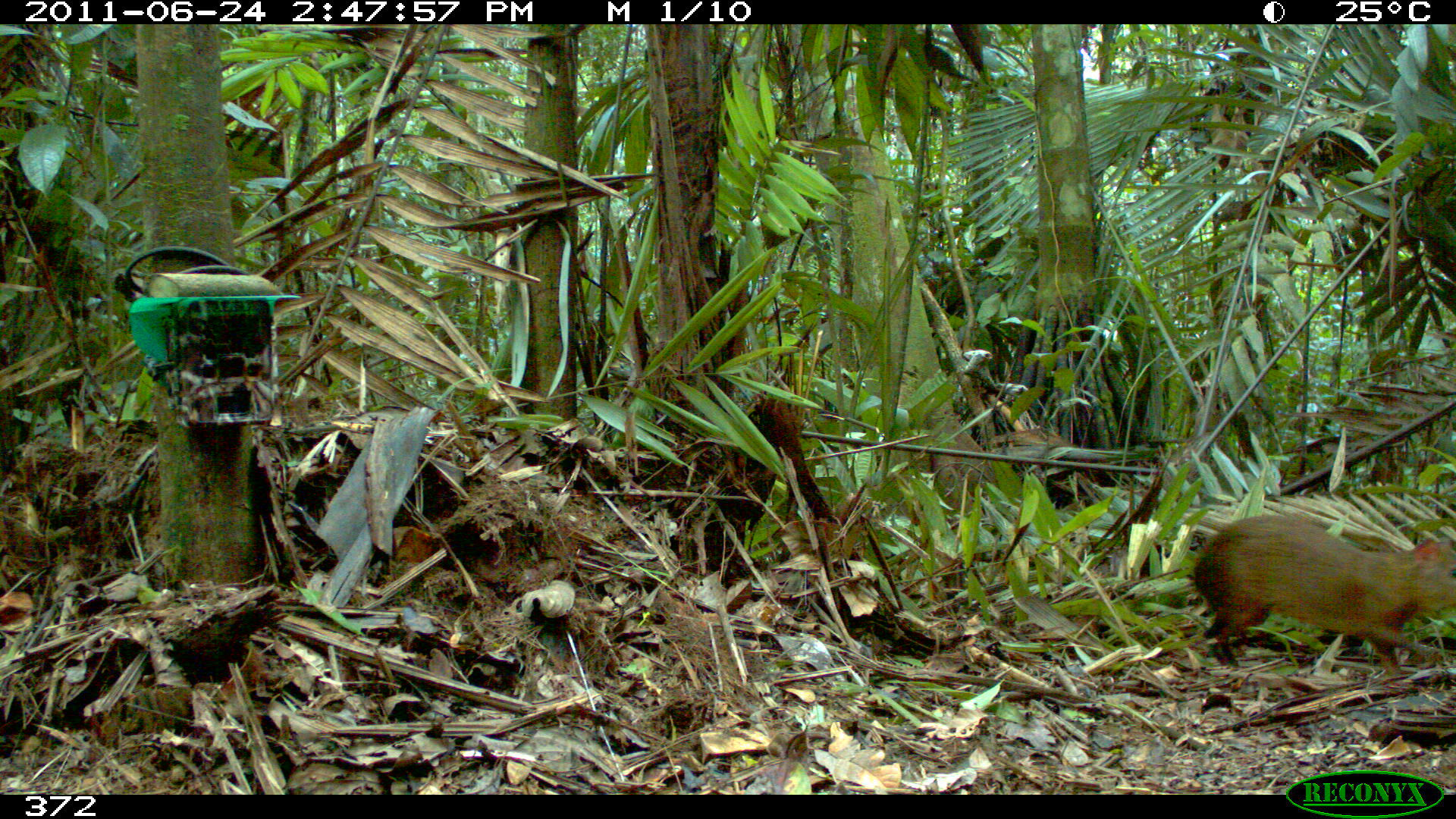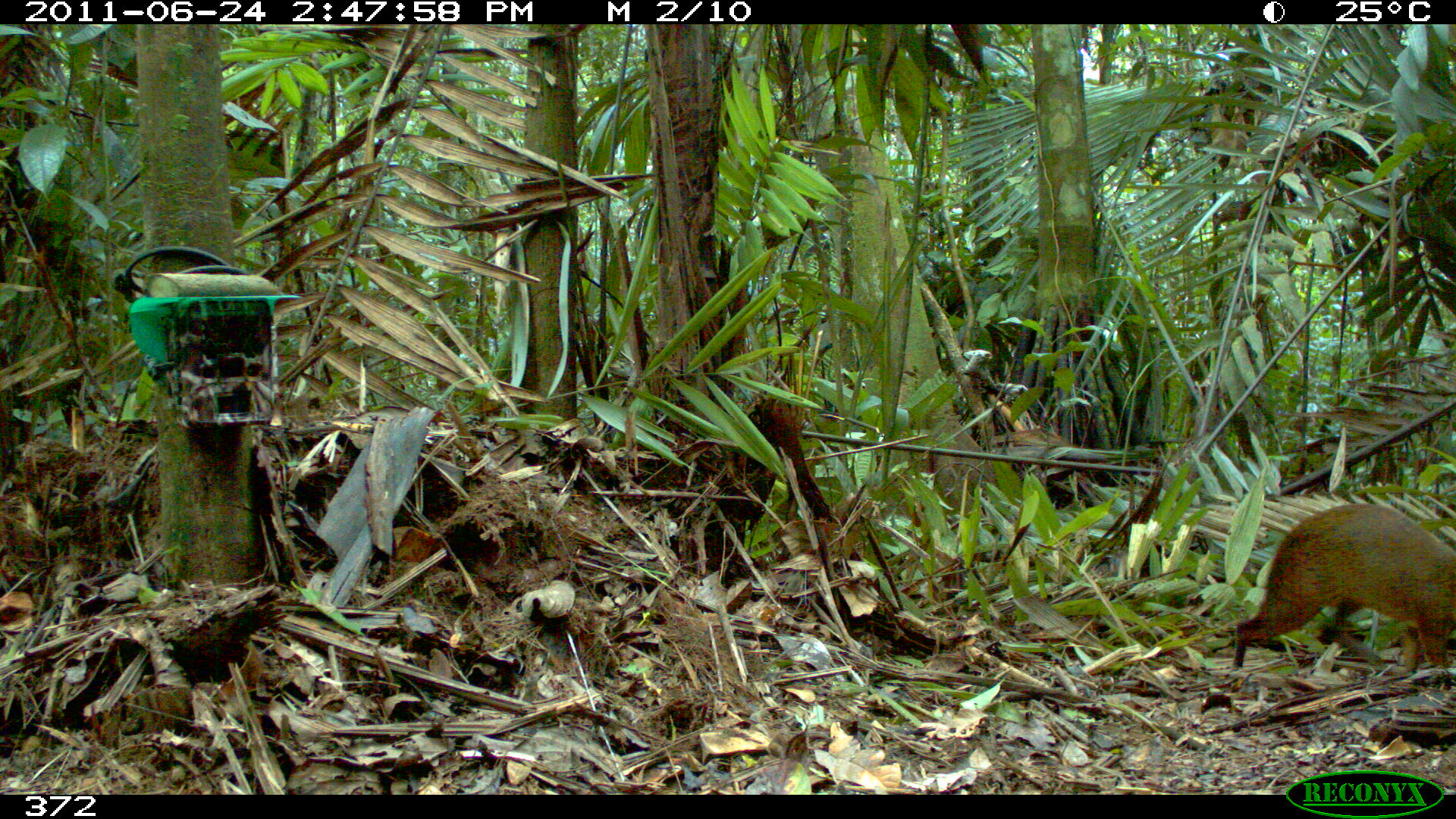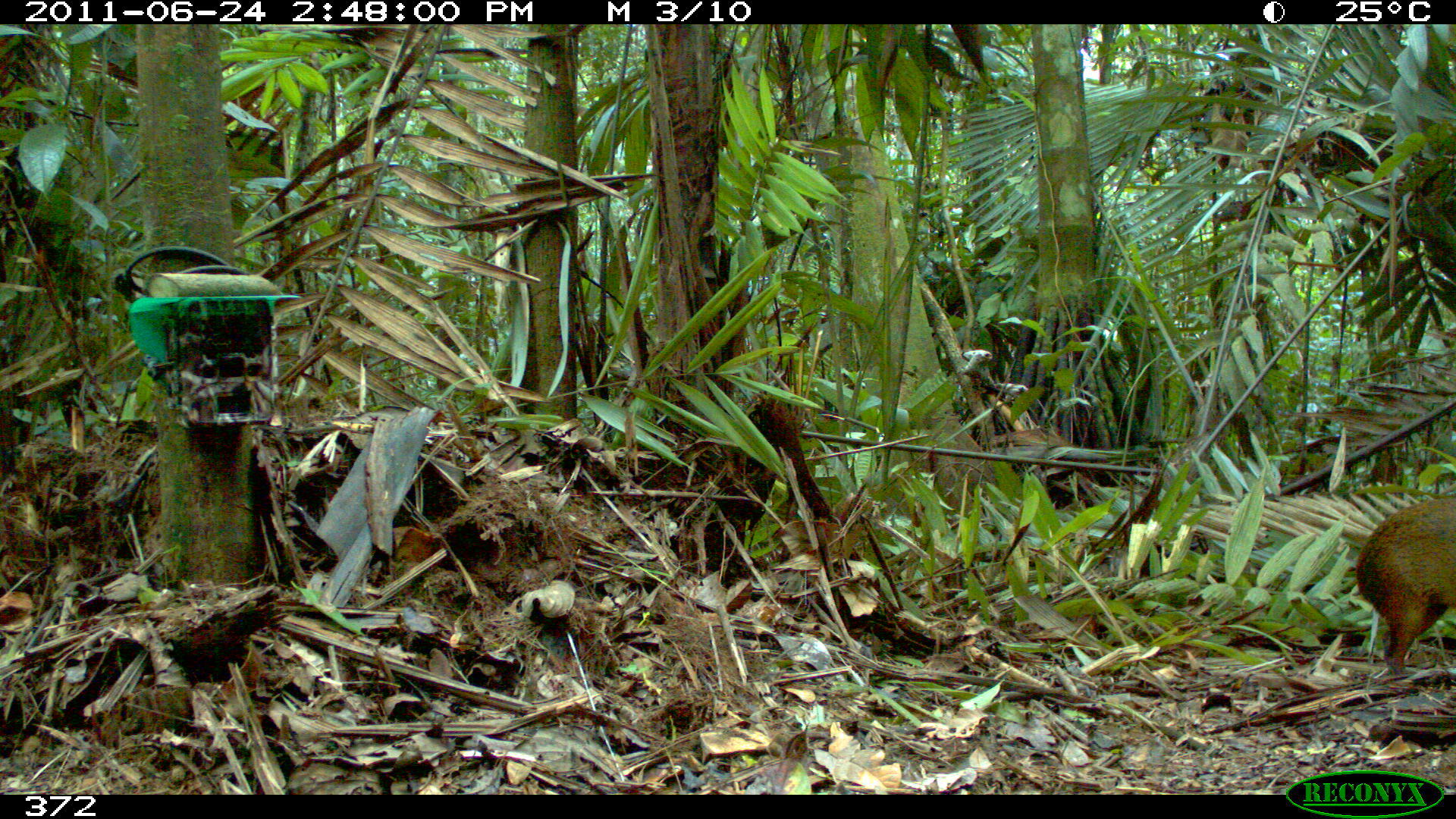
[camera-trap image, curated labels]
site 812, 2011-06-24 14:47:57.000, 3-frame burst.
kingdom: Animalia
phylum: Chordata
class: Mammalia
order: Rodentia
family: Dasyproctidae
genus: Dasyprocta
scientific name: Dasyprocta punctata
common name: central american agouti